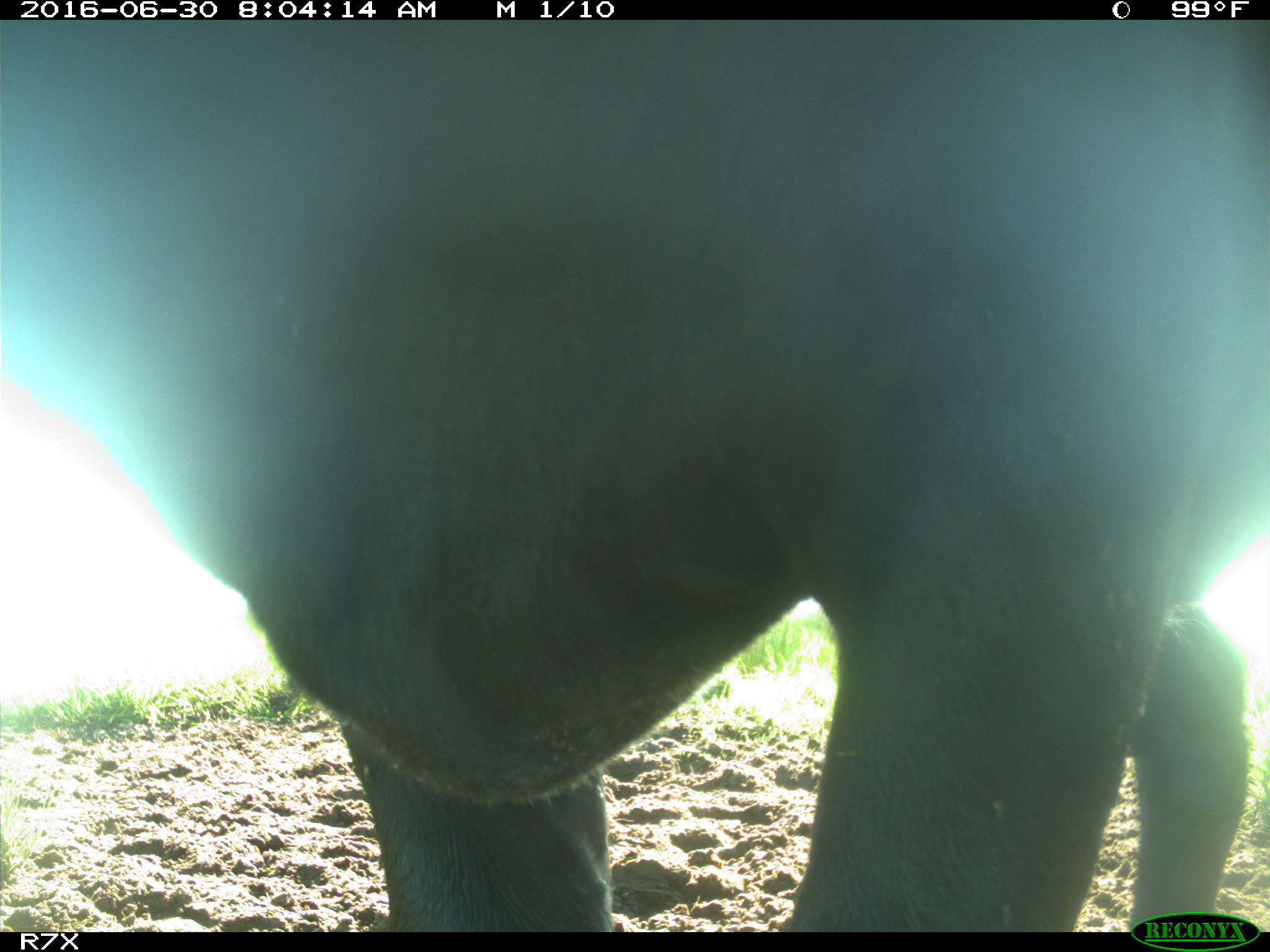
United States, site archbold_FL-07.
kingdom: Animalia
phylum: Chordata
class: Mammalia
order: Artiodactyla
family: Bovidae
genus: Bos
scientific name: Bos taurus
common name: domestic cow